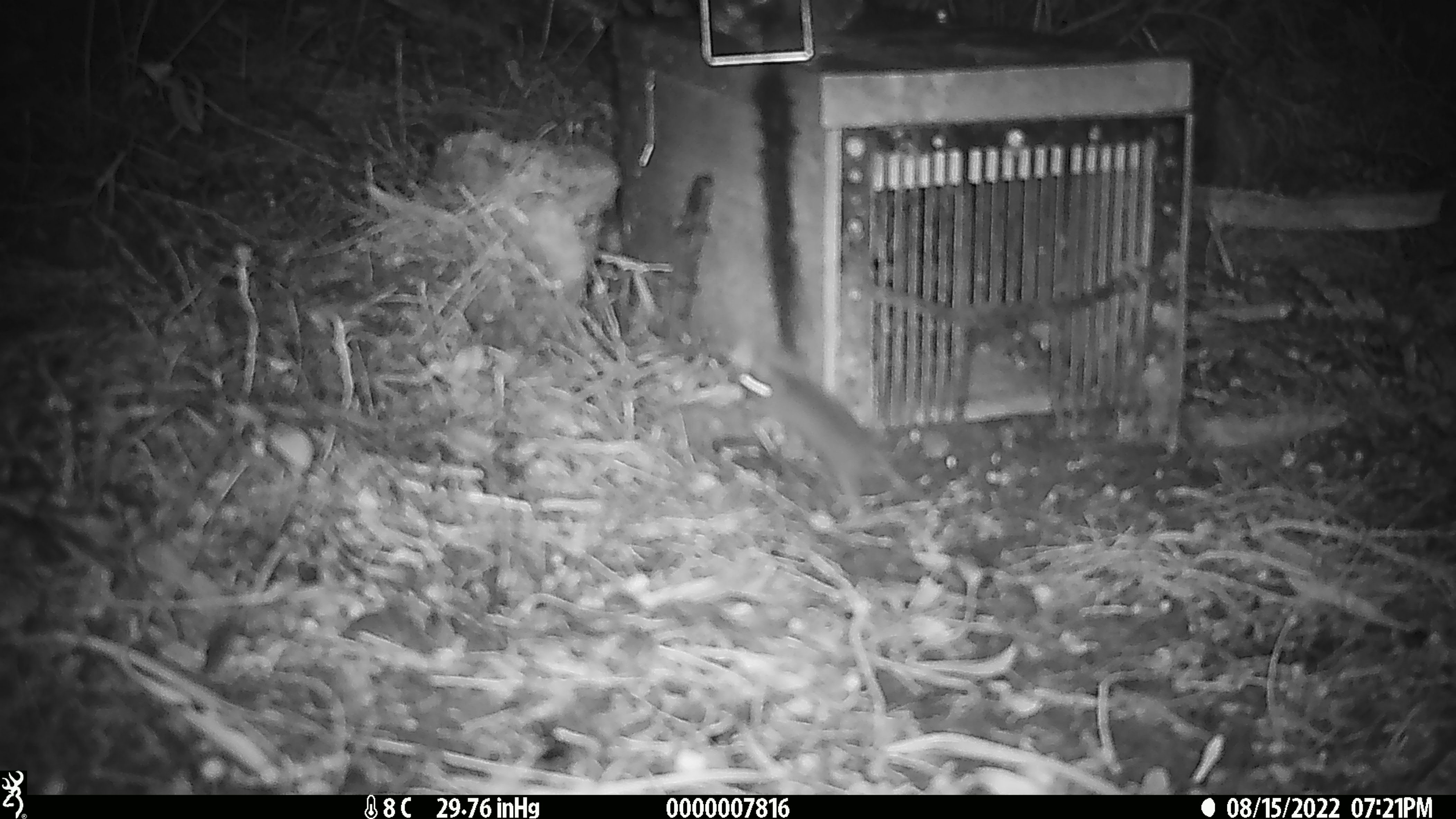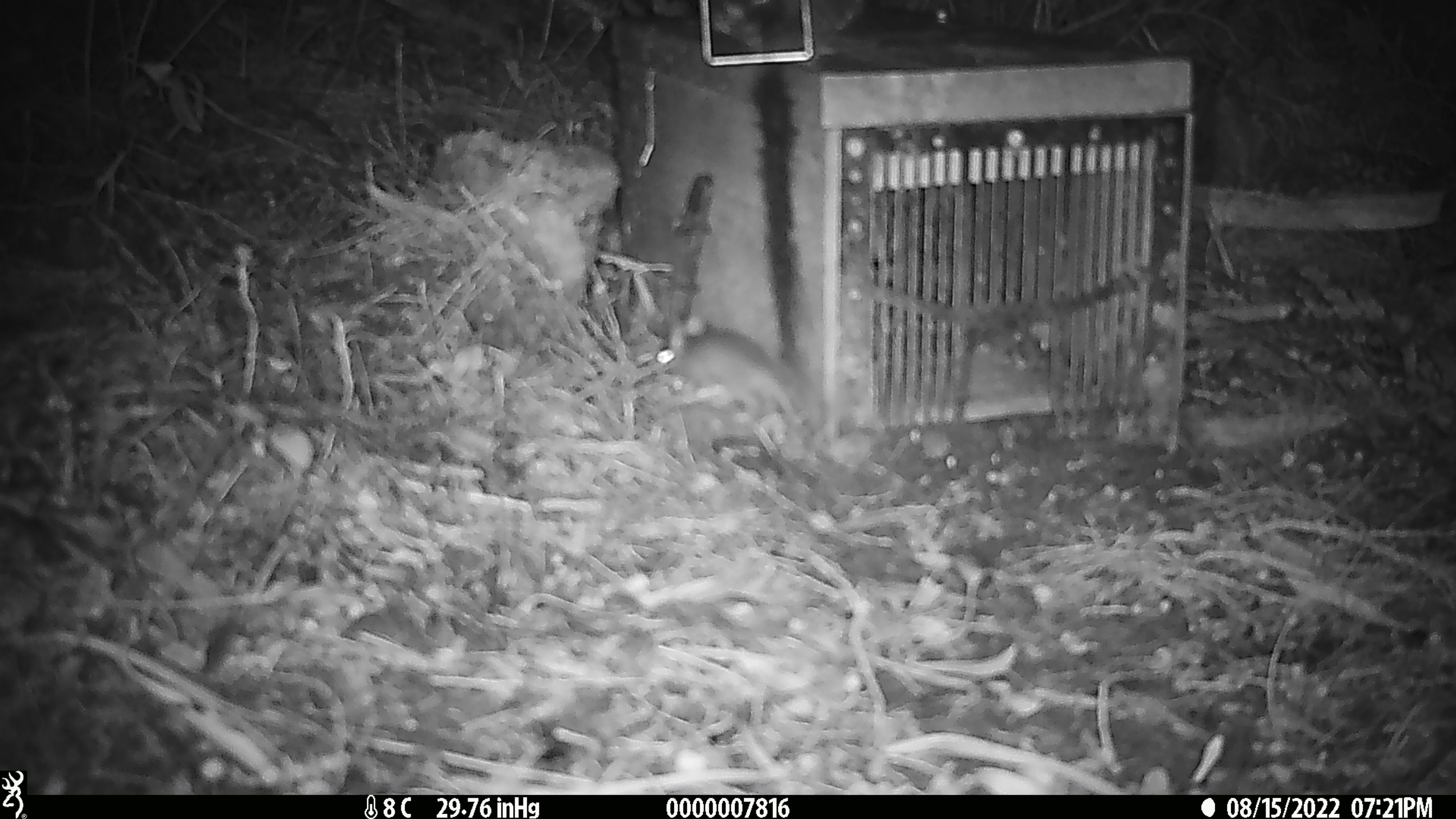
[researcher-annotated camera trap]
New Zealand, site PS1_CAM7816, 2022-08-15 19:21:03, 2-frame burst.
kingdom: Animalia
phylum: Chordata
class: Mammalia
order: Rodentia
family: Muridae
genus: Mus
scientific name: Mus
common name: mouse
Mouse (Mus).